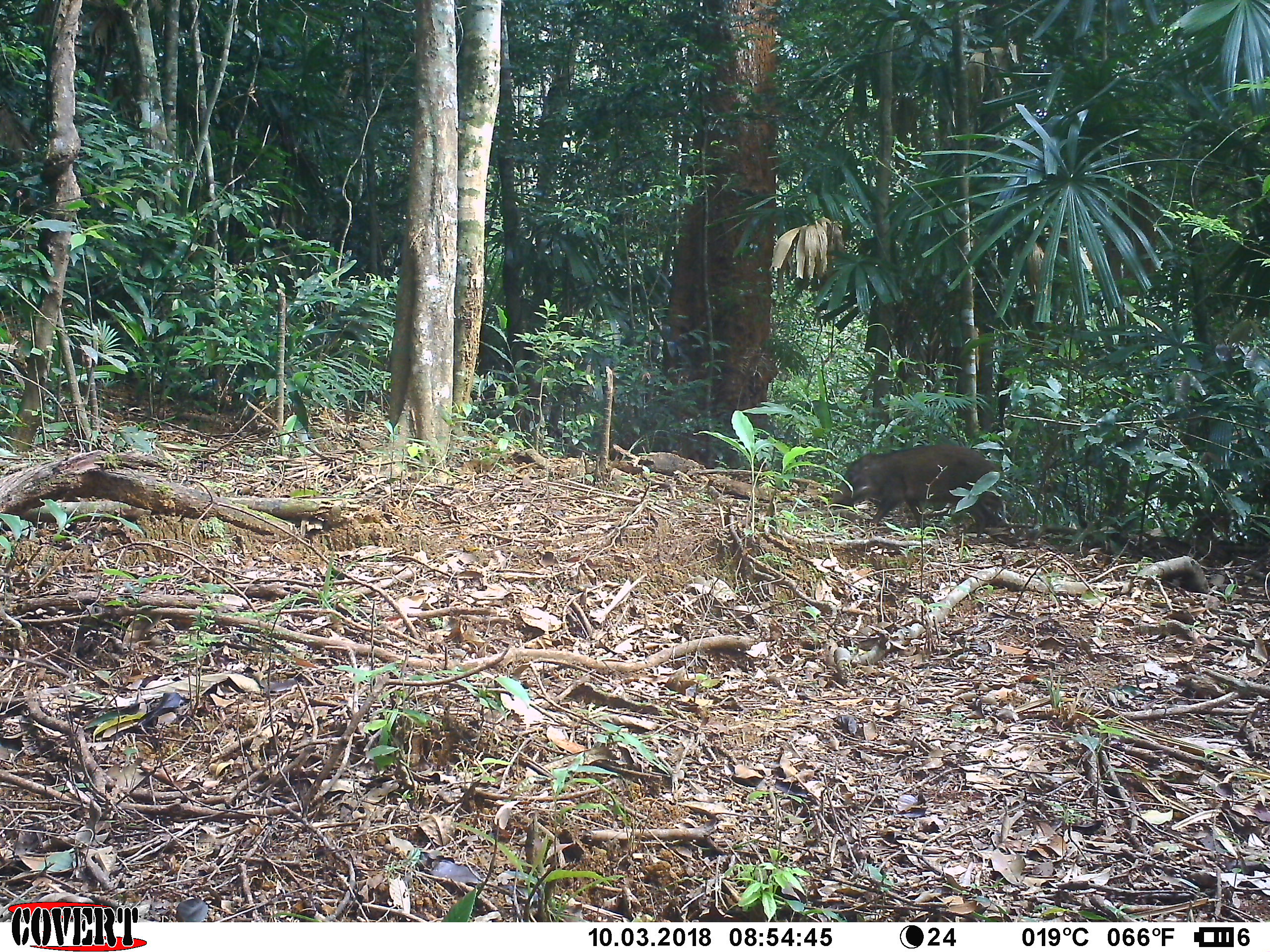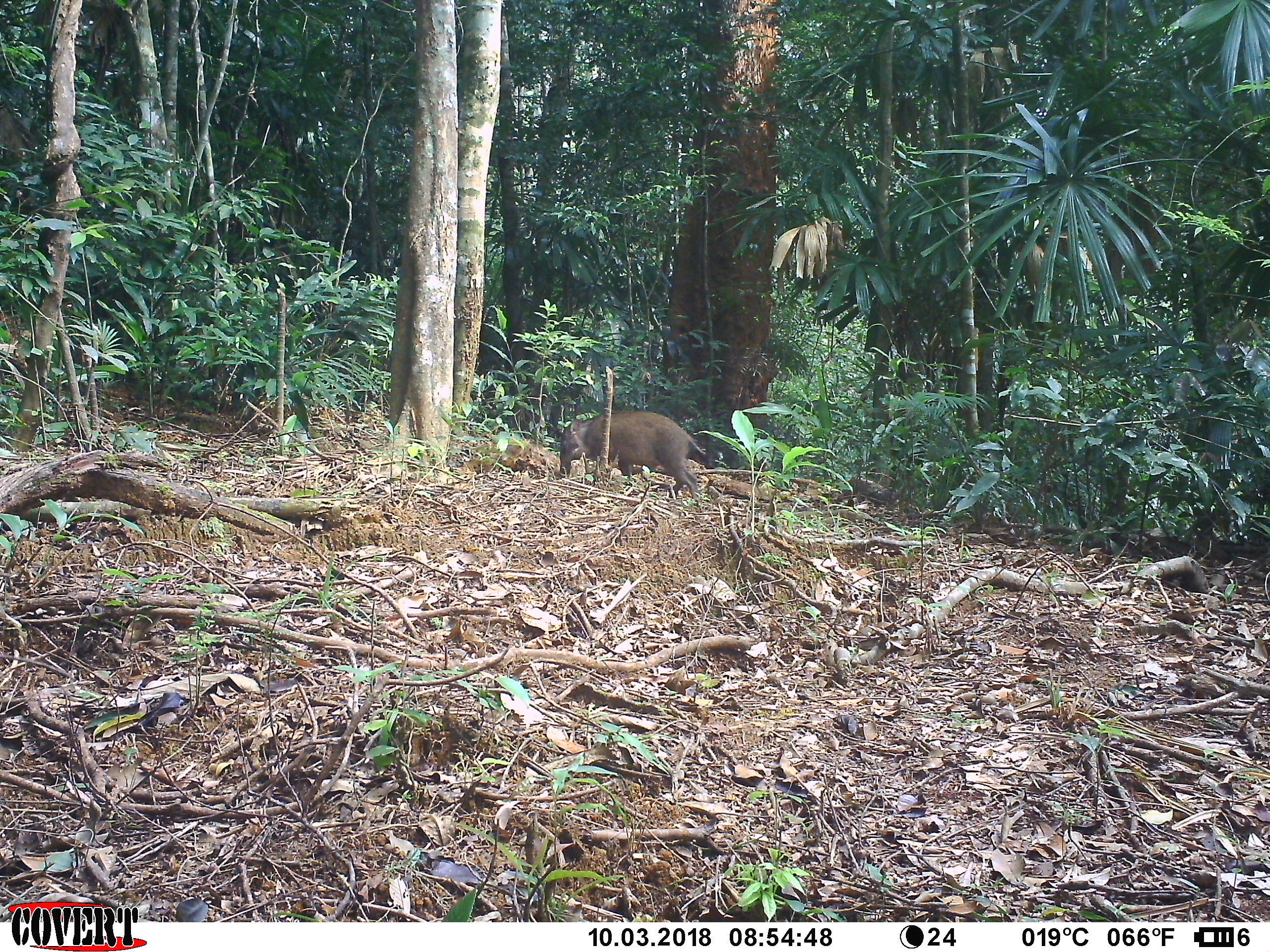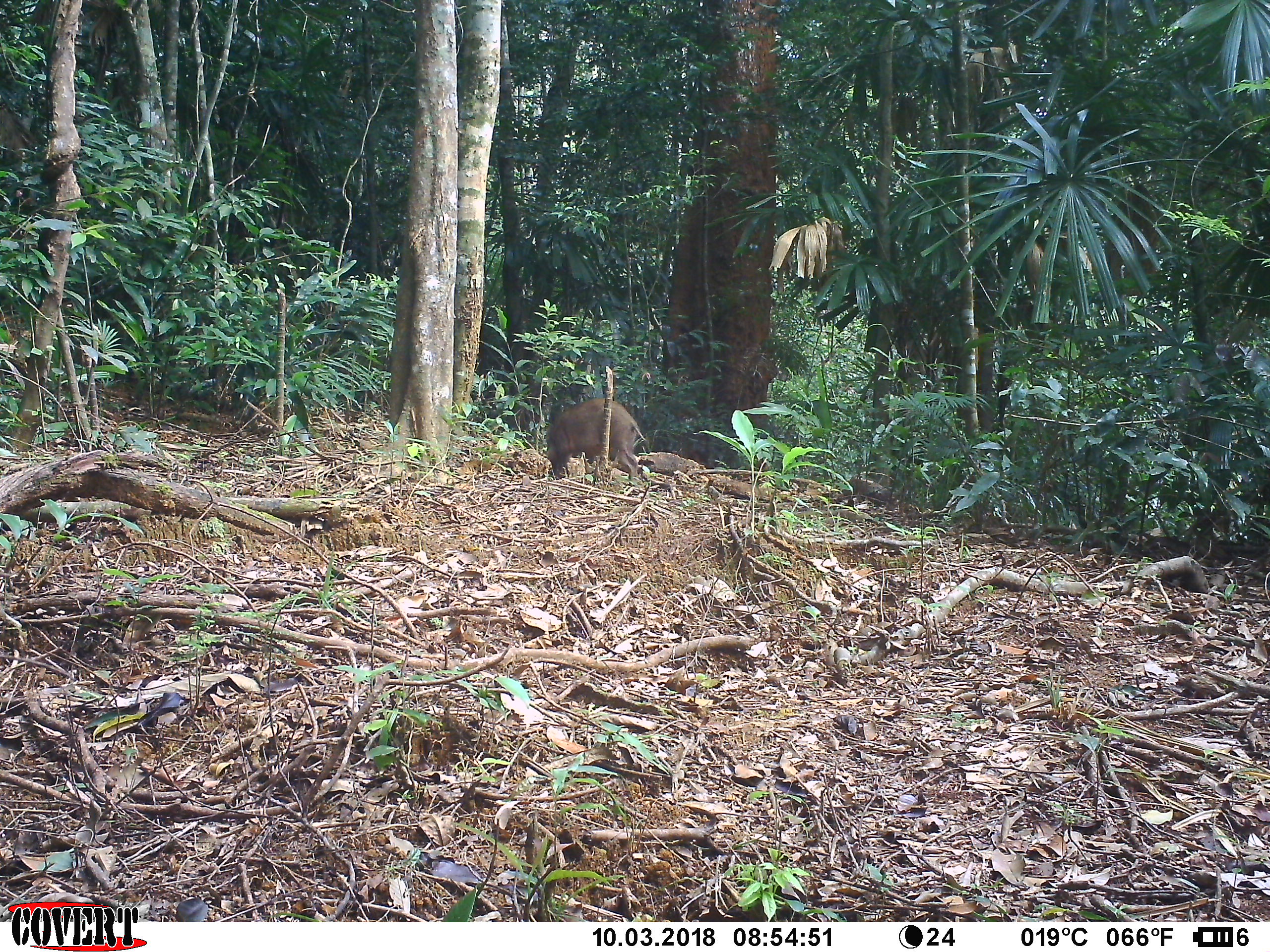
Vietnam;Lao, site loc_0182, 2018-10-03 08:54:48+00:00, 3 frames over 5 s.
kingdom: Animalia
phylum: Chordata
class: Mammalia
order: Artiodactyla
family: Suidae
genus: Sus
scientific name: Sus scrofa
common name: eurasian wild pig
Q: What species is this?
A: Eurasian wild pig (Sus scrofa).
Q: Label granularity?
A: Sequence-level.